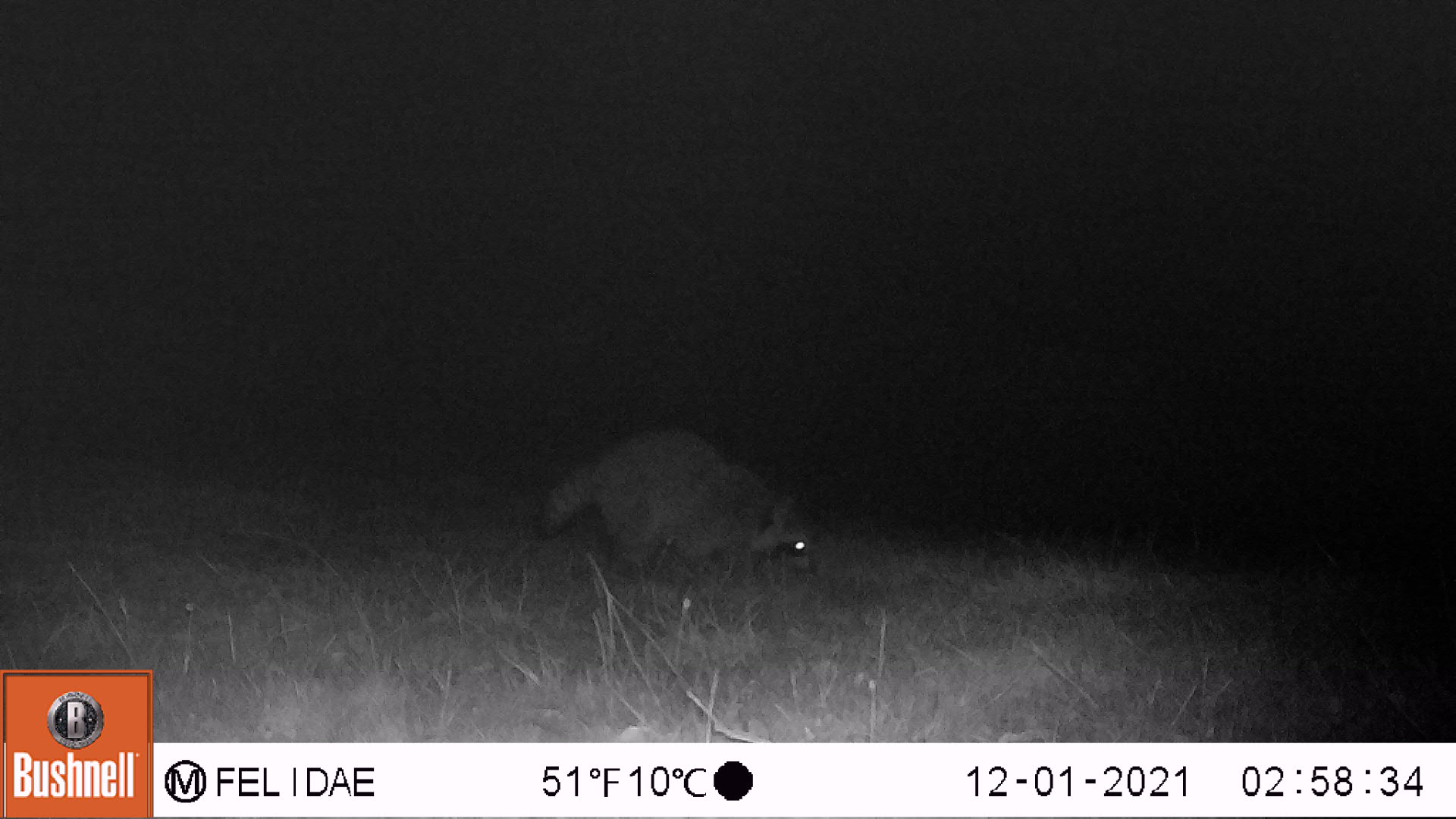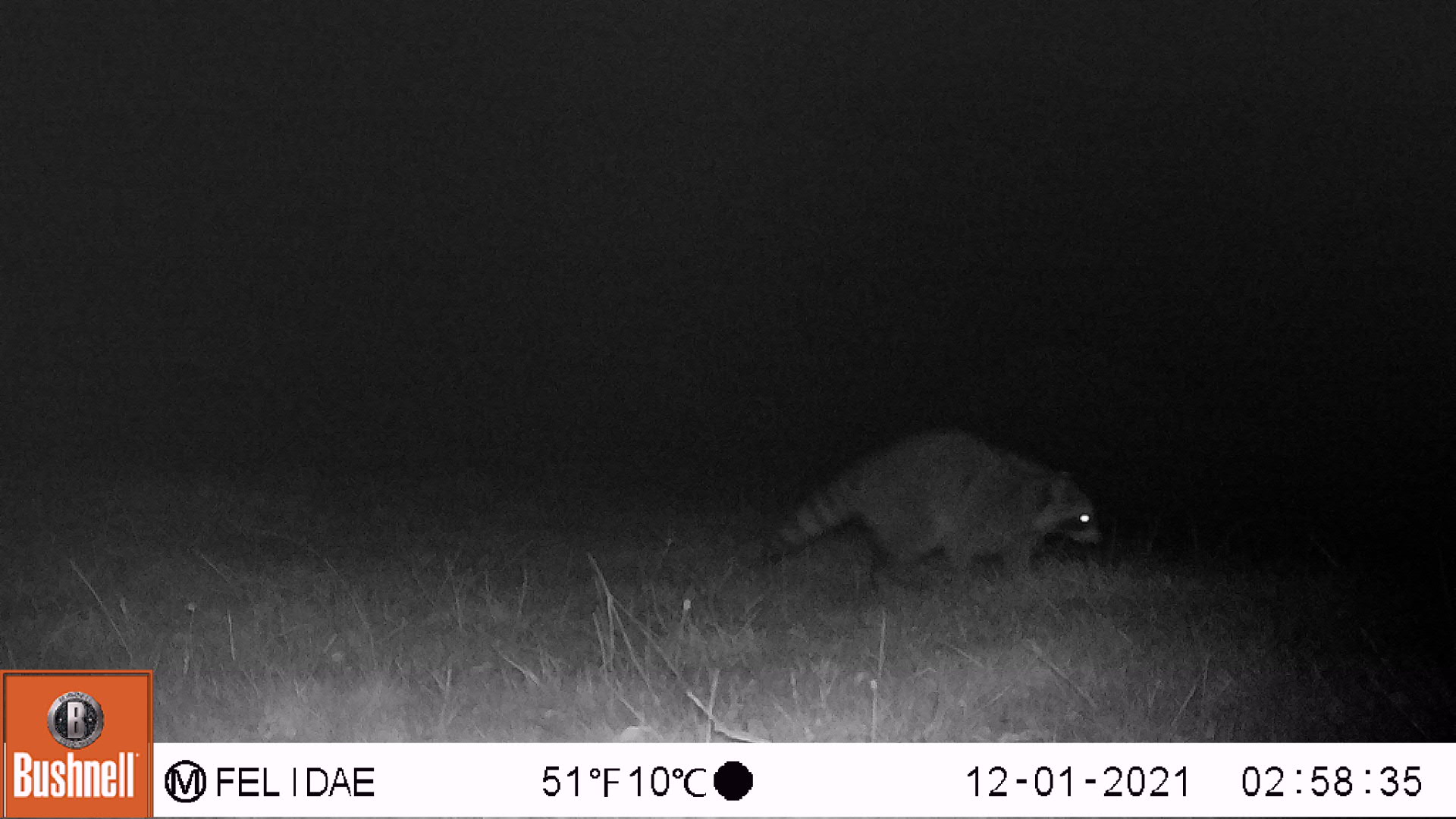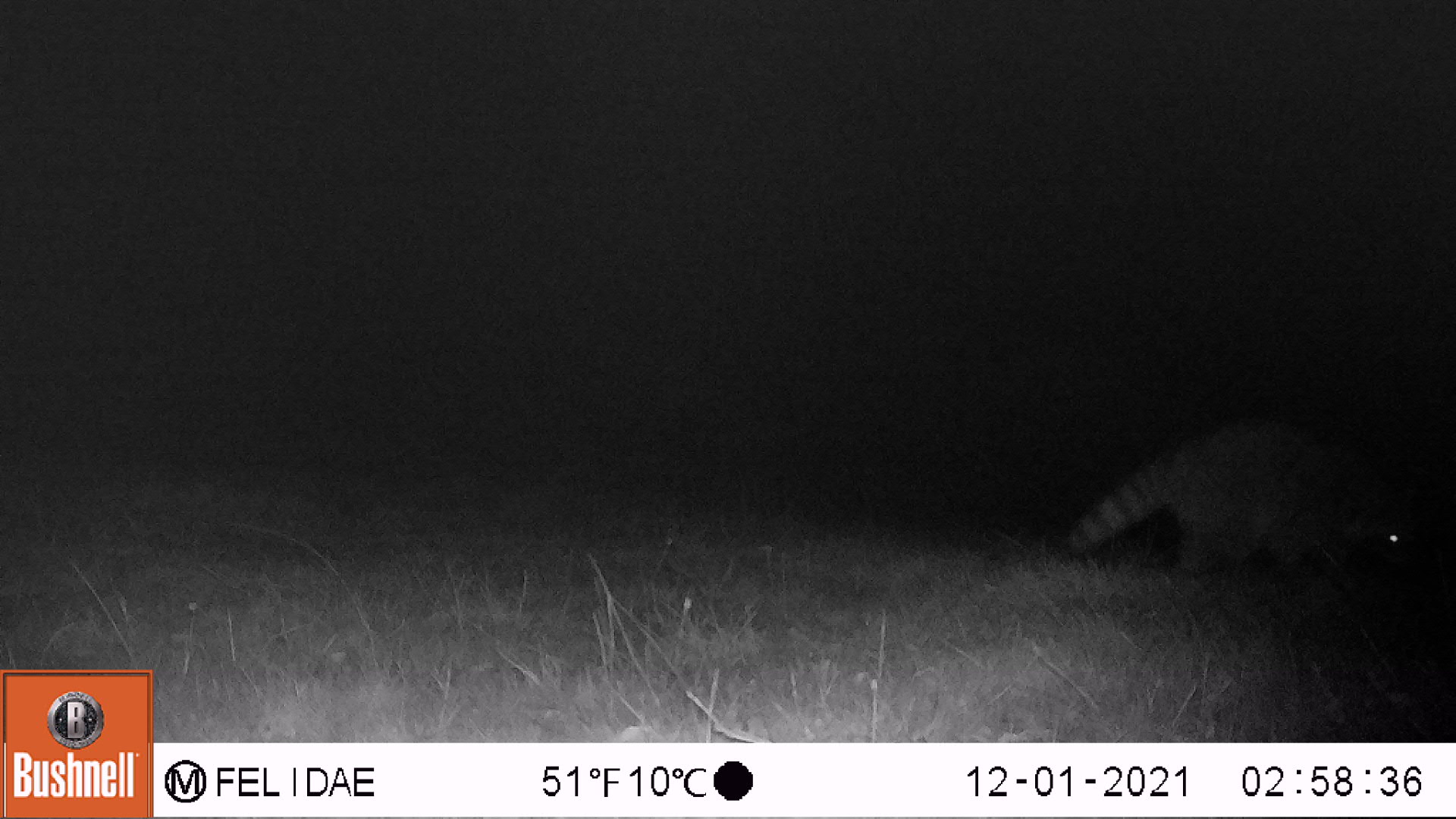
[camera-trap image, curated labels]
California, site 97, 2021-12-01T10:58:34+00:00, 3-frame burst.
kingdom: Animalia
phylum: Chordata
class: Mammalia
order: Carnivora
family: Procyonidae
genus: Procyon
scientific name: Procyon lotor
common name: raccoon